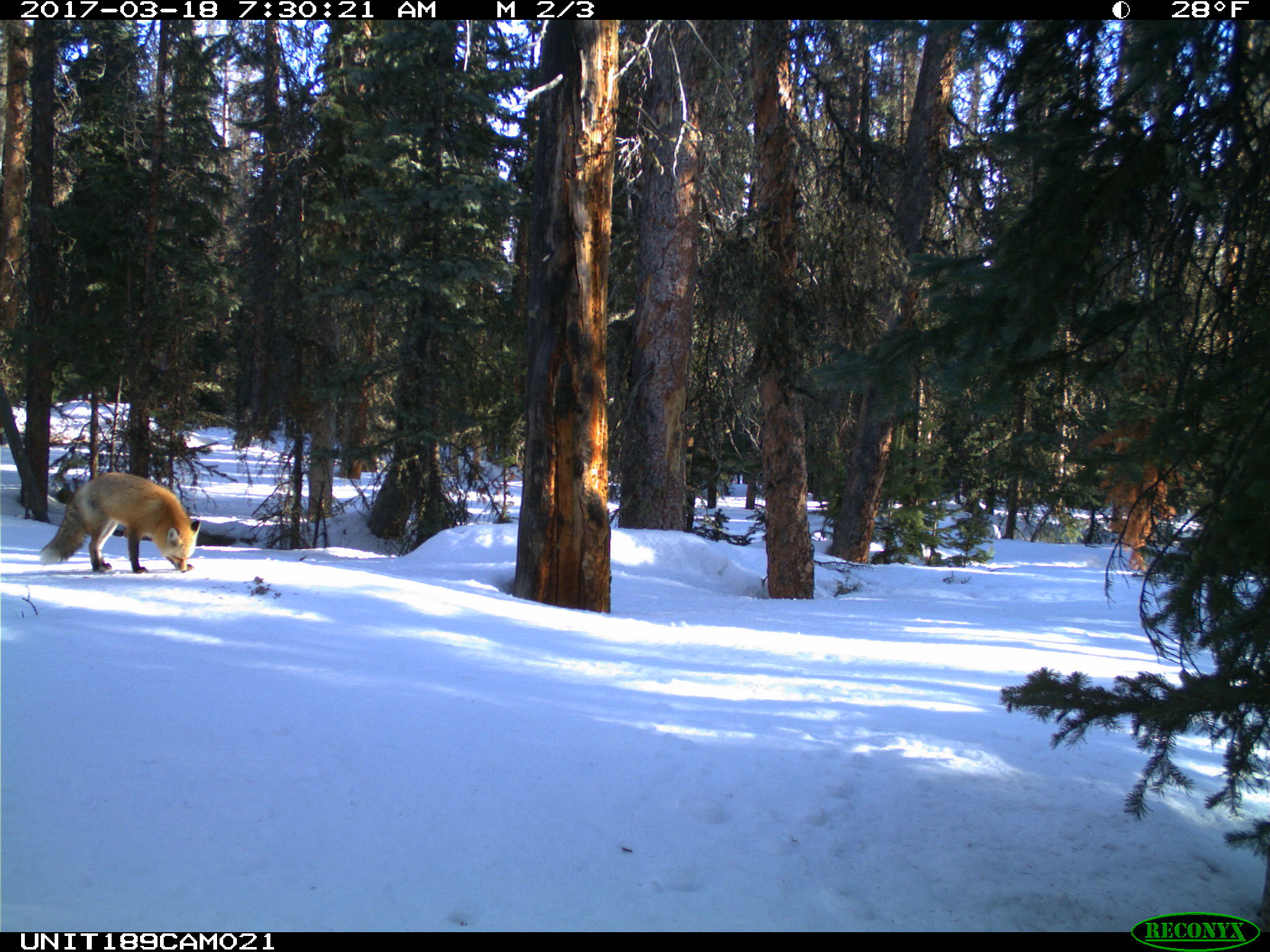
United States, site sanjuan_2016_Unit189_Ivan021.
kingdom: Animalia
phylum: Chordata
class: Mammalia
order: Carnivora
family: Canidae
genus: Vulpes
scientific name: Vulpes vulpes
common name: red fox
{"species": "Vulpes vulpes (red fox)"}